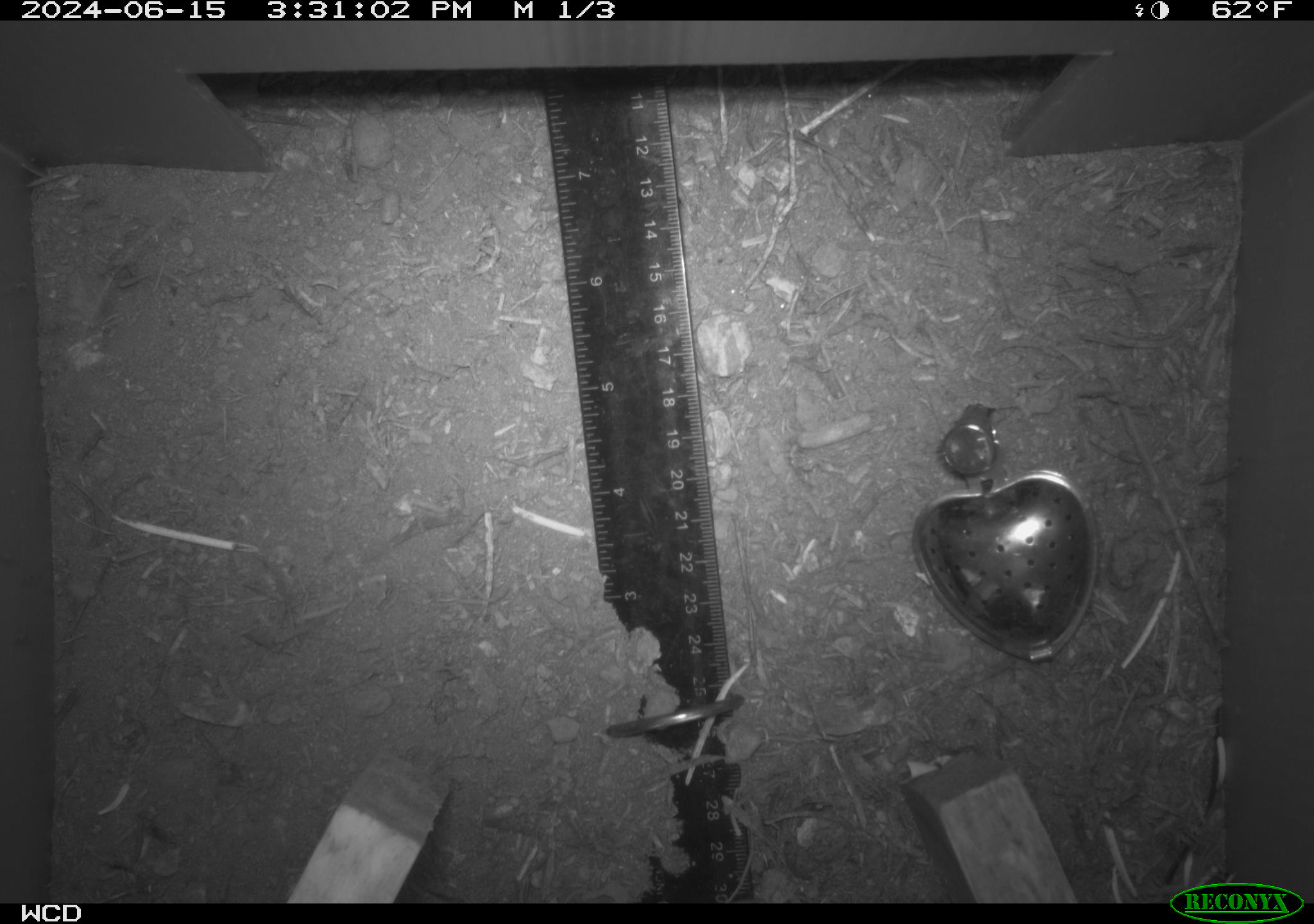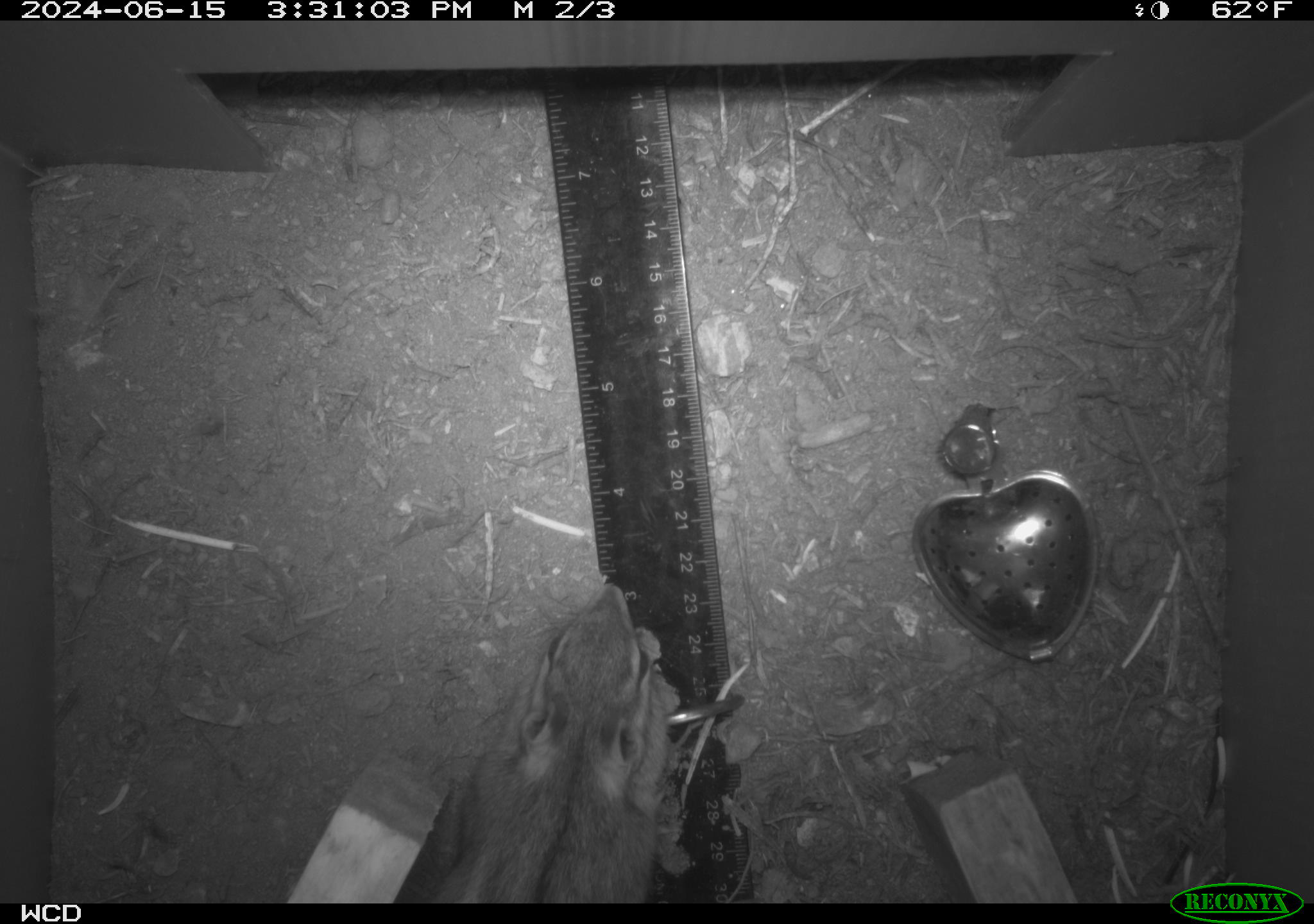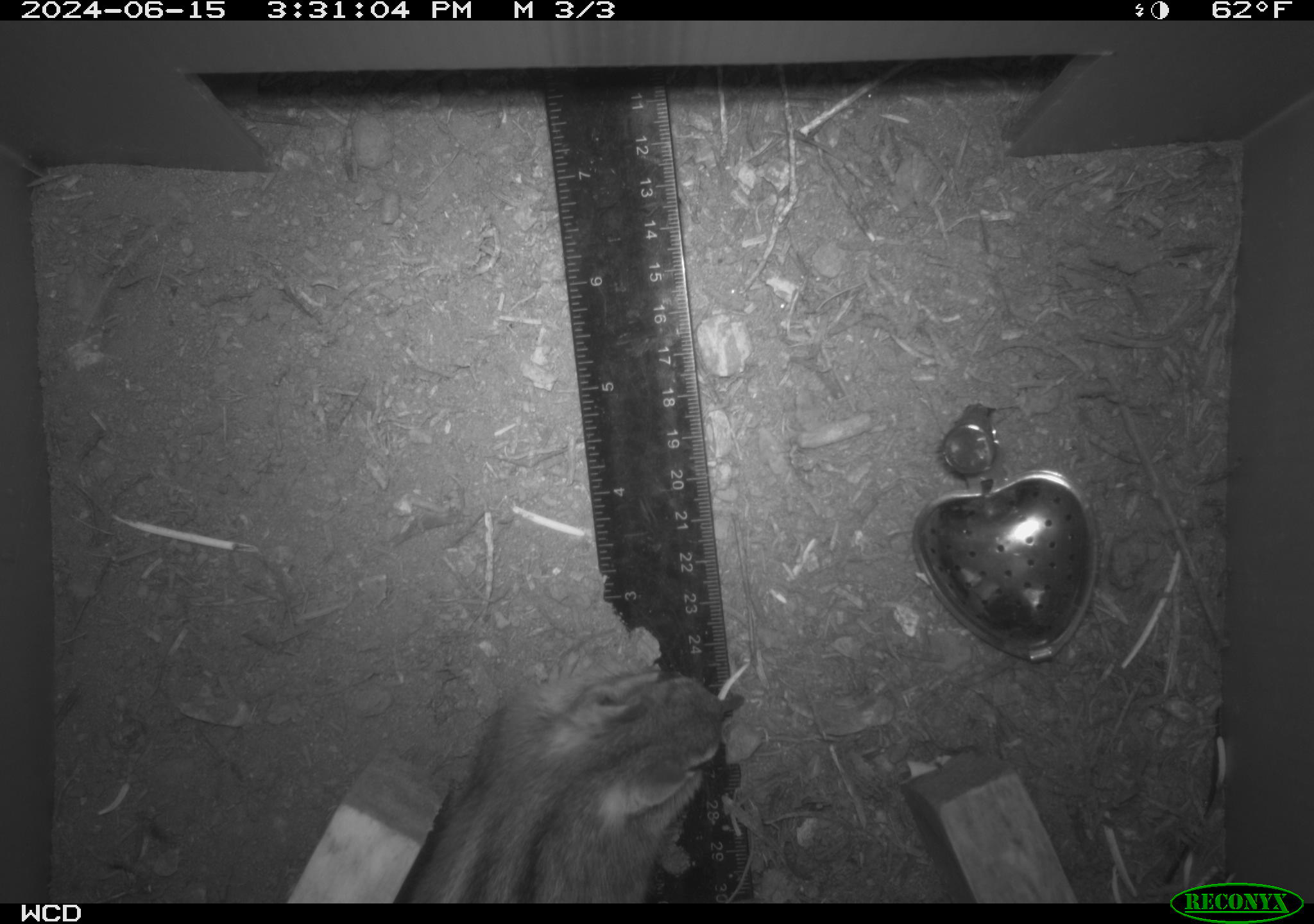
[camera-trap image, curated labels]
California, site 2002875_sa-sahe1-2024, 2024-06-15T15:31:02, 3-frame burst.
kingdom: Animalia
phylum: Chordata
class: Mammalia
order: Rodentia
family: Sciuridae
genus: Neotamias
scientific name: Neotamias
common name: western chipmunks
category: neotamias species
Neotamias species (western chipmunks) (Neotamias).